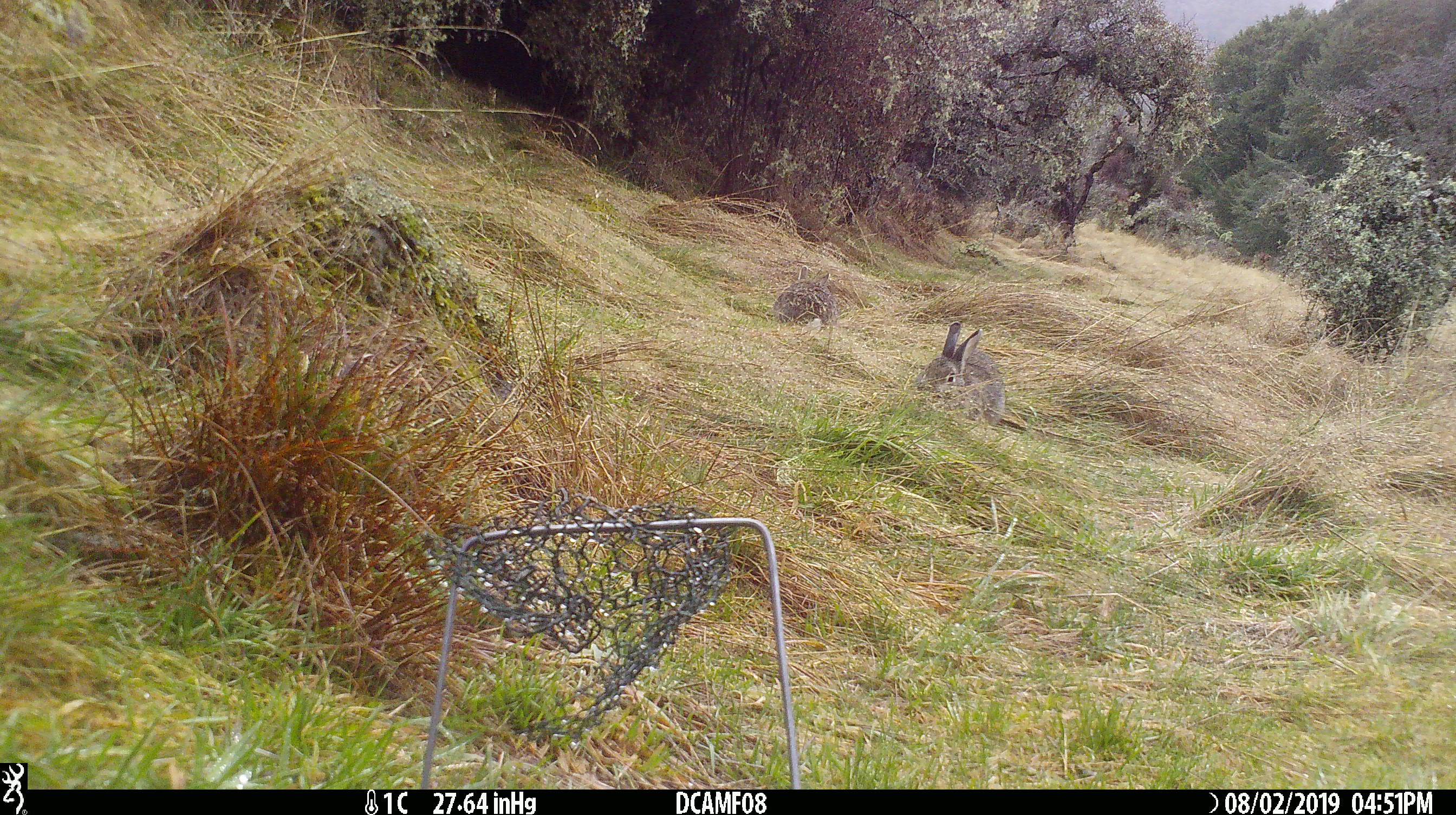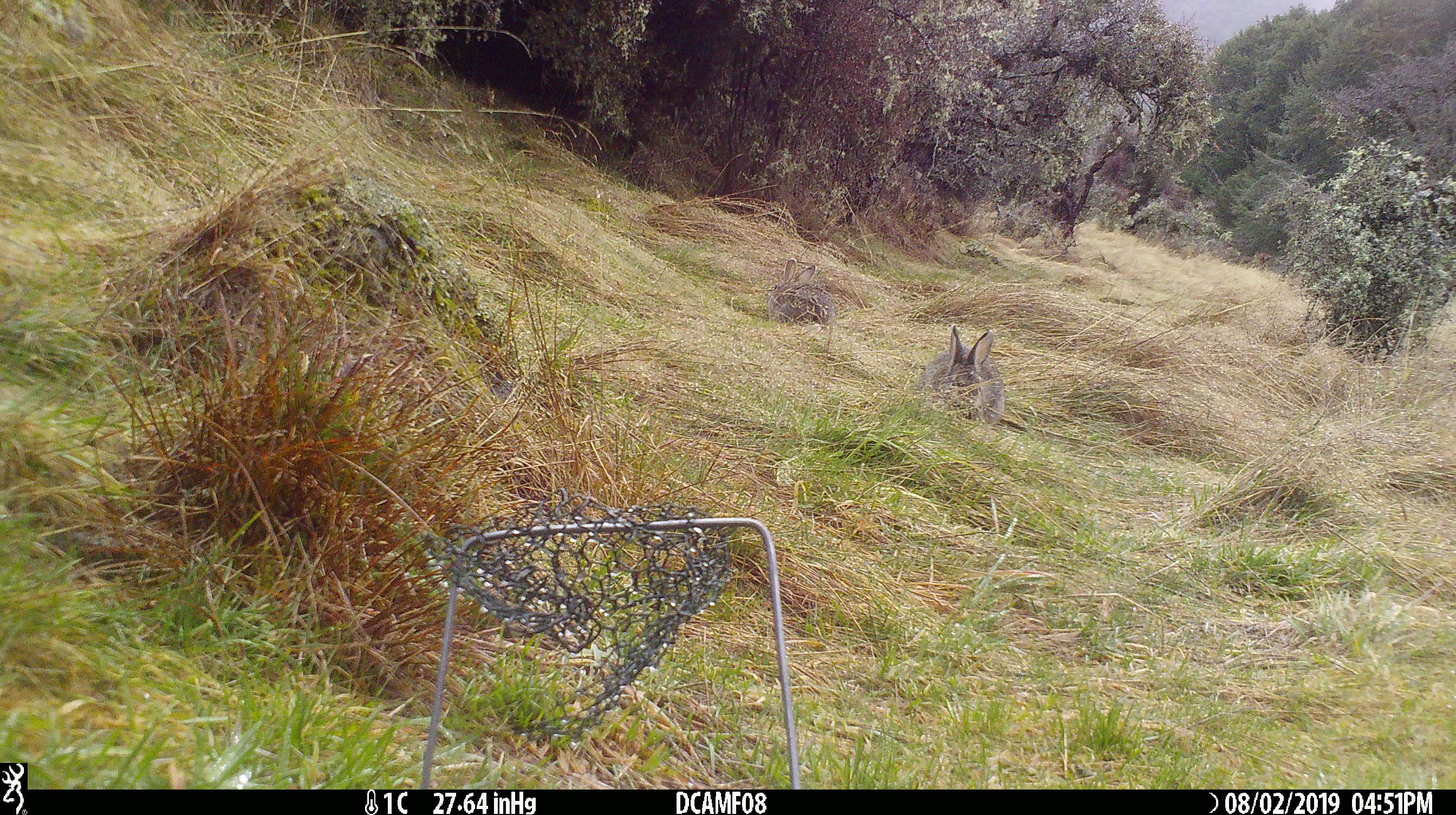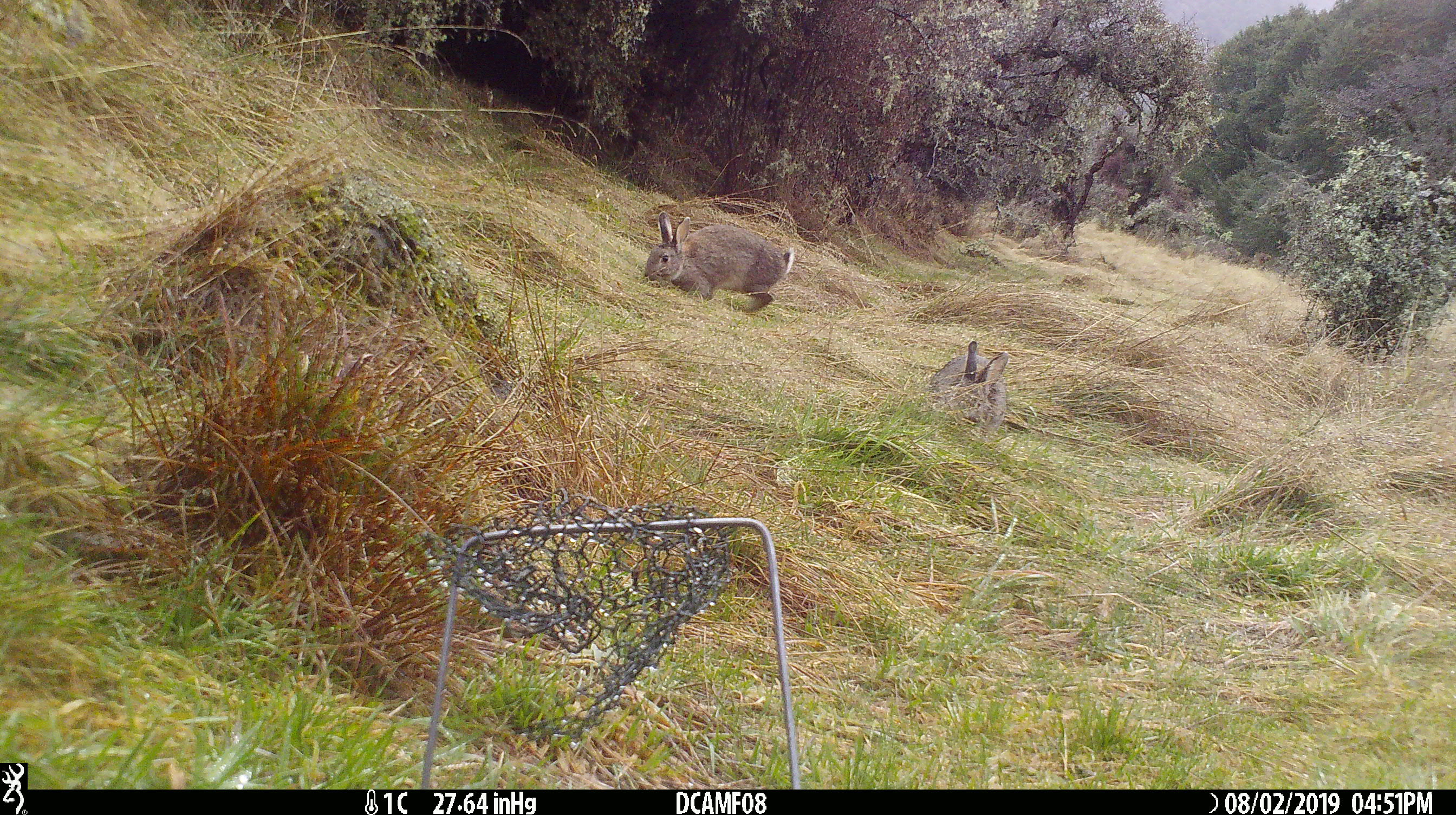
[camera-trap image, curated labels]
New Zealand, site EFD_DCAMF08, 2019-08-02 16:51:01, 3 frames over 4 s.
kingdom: Animalia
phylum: Chordata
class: Mammalia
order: Lagomorpha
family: Leporidae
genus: Oryctolagus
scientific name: Oryctolagus cuniculus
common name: european rabbit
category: rabbit